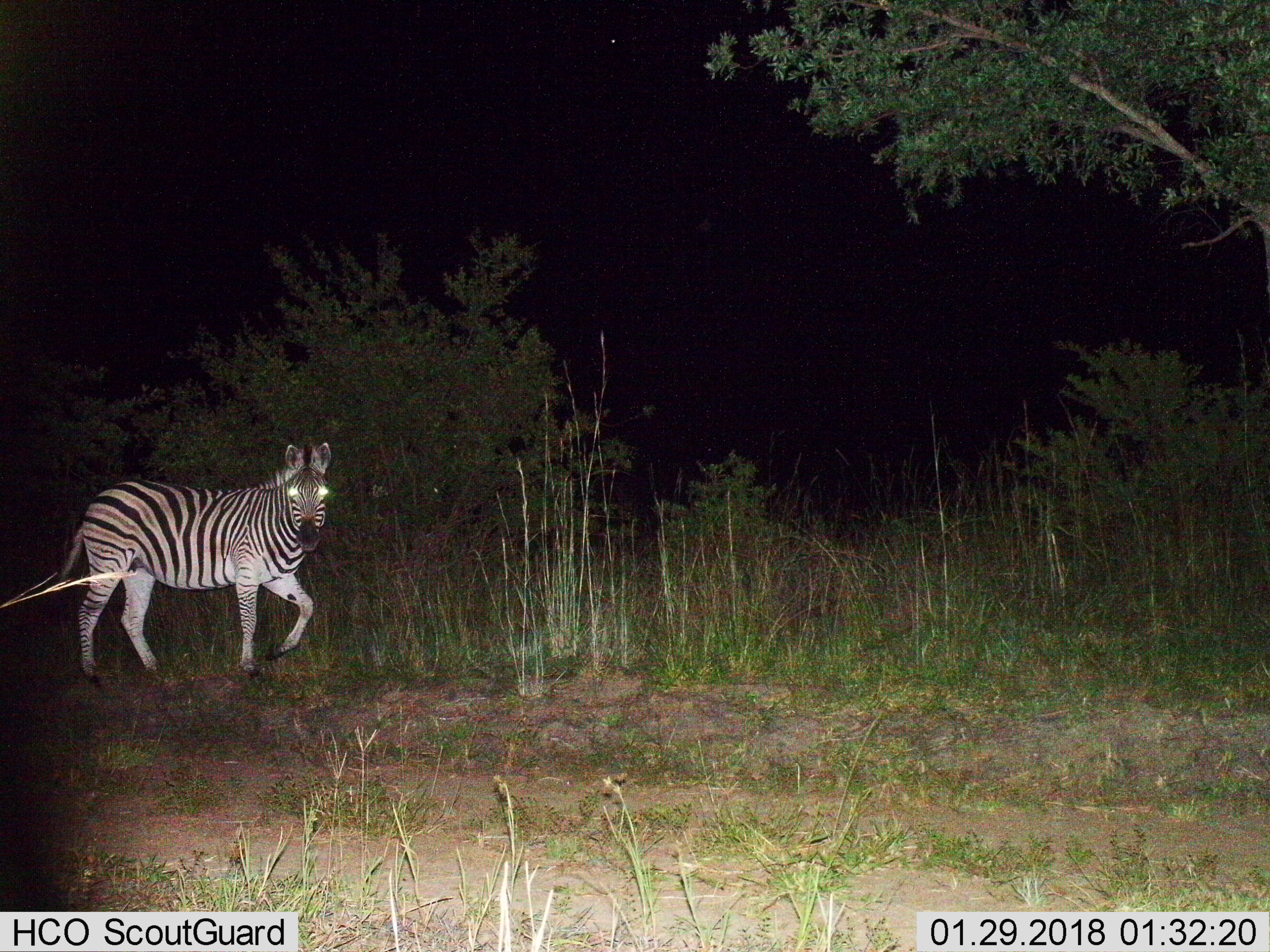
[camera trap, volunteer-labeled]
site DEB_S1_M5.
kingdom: Animalia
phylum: Chordata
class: Mammalia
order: Perissodactyla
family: Equidae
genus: Equus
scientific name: Equus quagga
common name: plains zebra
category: zebraplains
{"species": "zebraplains (plains zebra) (Equus quagga)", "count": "1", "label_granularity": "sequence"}